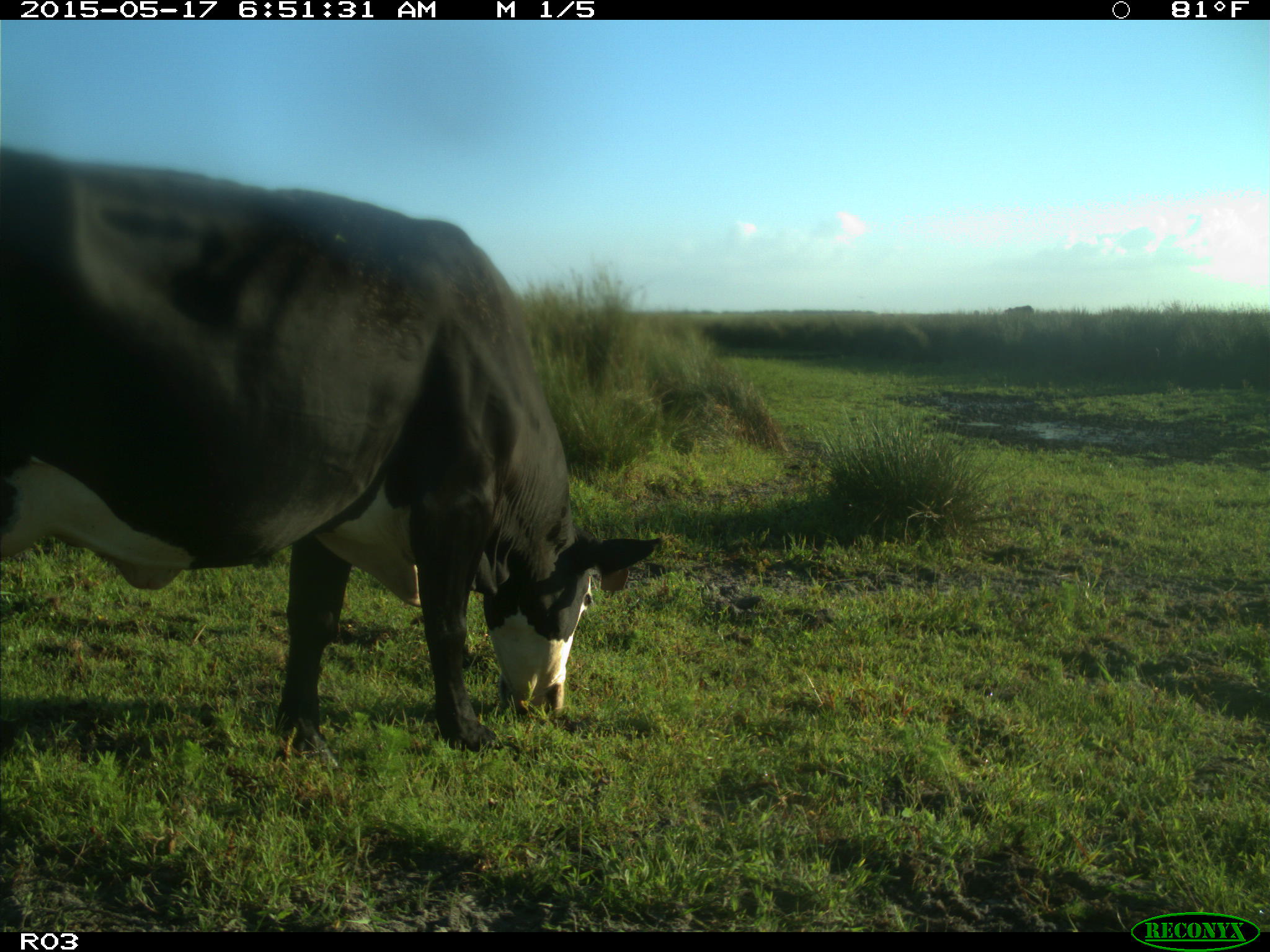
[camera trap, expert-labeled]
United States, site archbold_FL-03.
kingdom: Animalia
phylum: Chordata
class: Mammalia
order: Artiodactyla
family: Bovidae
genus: Bos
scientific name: Bos taurus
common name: domestic cow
Bos taurus (domestic cow).